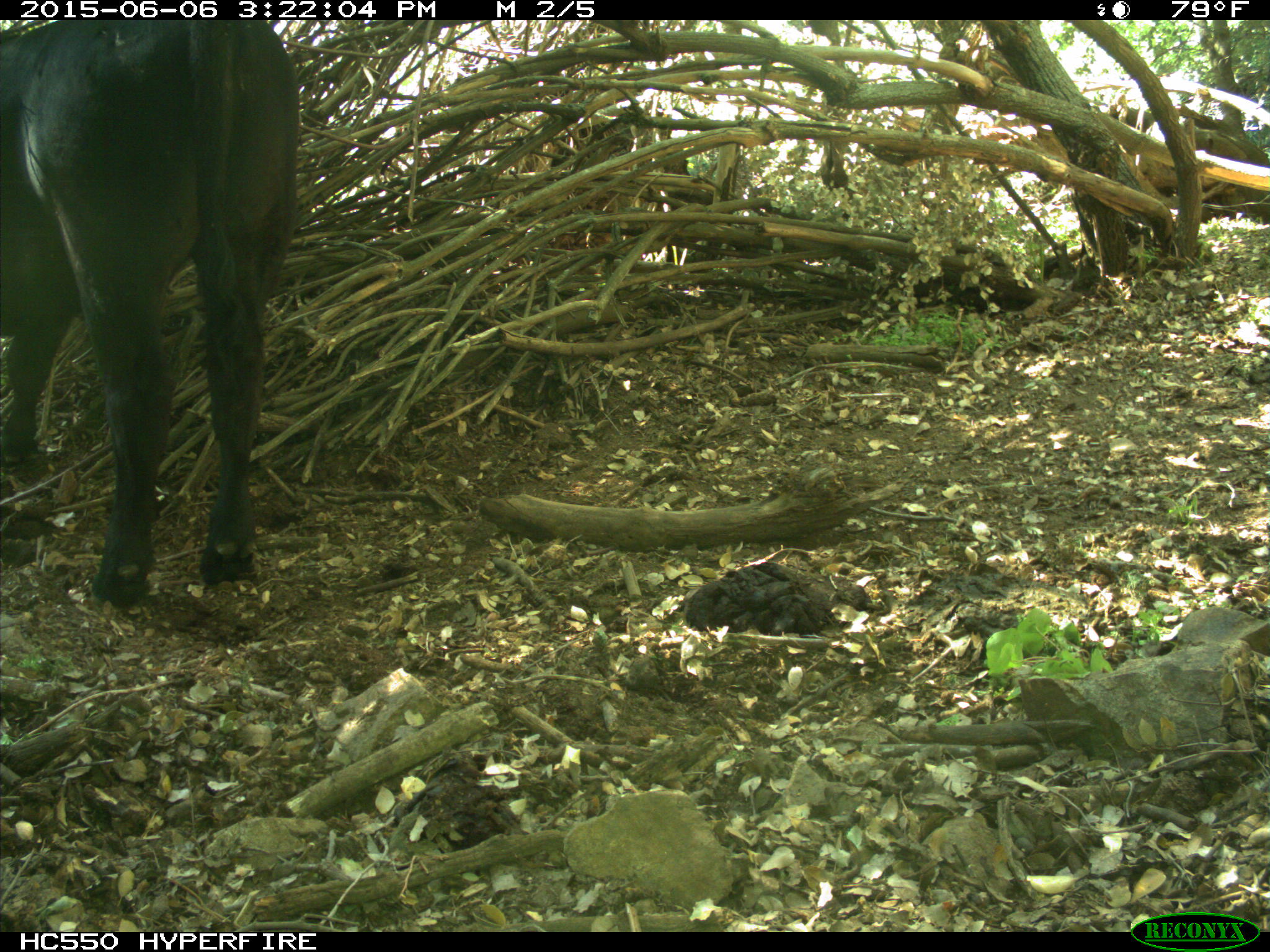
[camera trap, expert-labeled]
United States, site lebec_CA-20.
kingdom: Animalia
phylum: Chordata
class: Mammalia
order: Artiodactyla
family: Bovidae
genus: Bos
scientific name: Bos taurus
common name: domestic cow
Bos taurus (domestic cow).